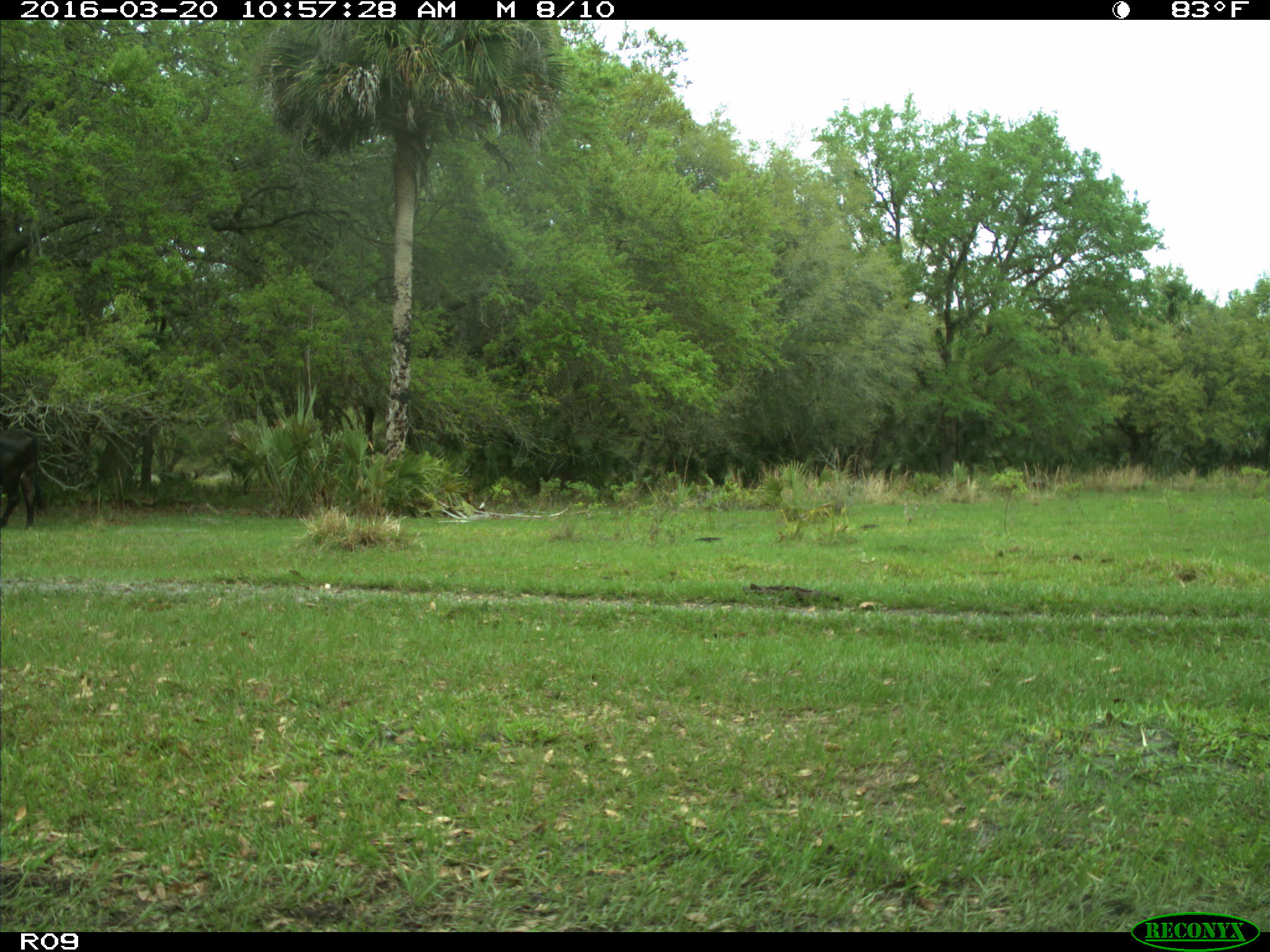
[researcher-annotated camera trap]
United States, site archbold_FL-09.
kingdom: Animalia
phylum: Chordata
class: Mammalia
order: Artiodactyla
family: Bovidae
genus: Bos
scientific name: Bos taurus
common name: domestic cow